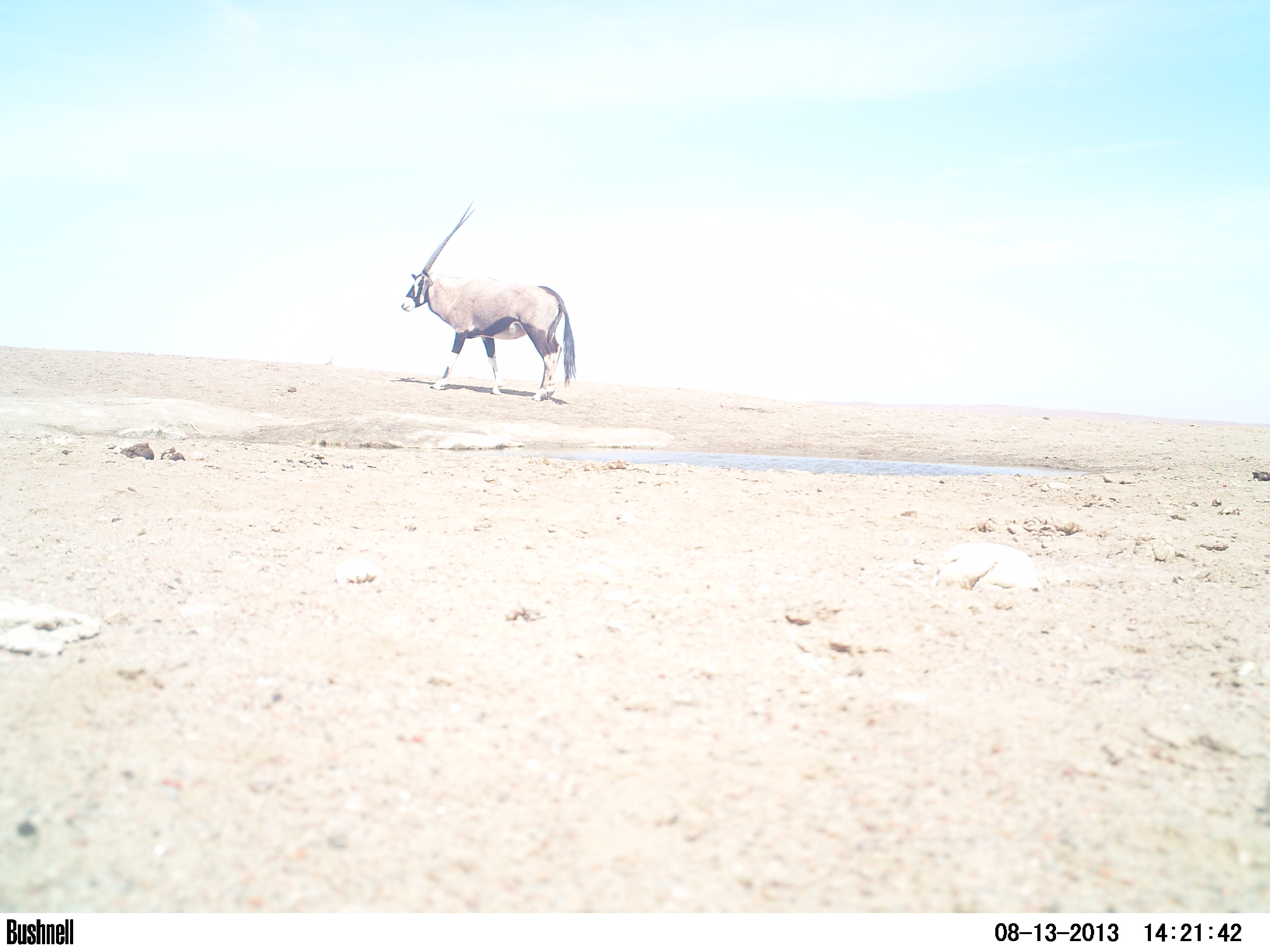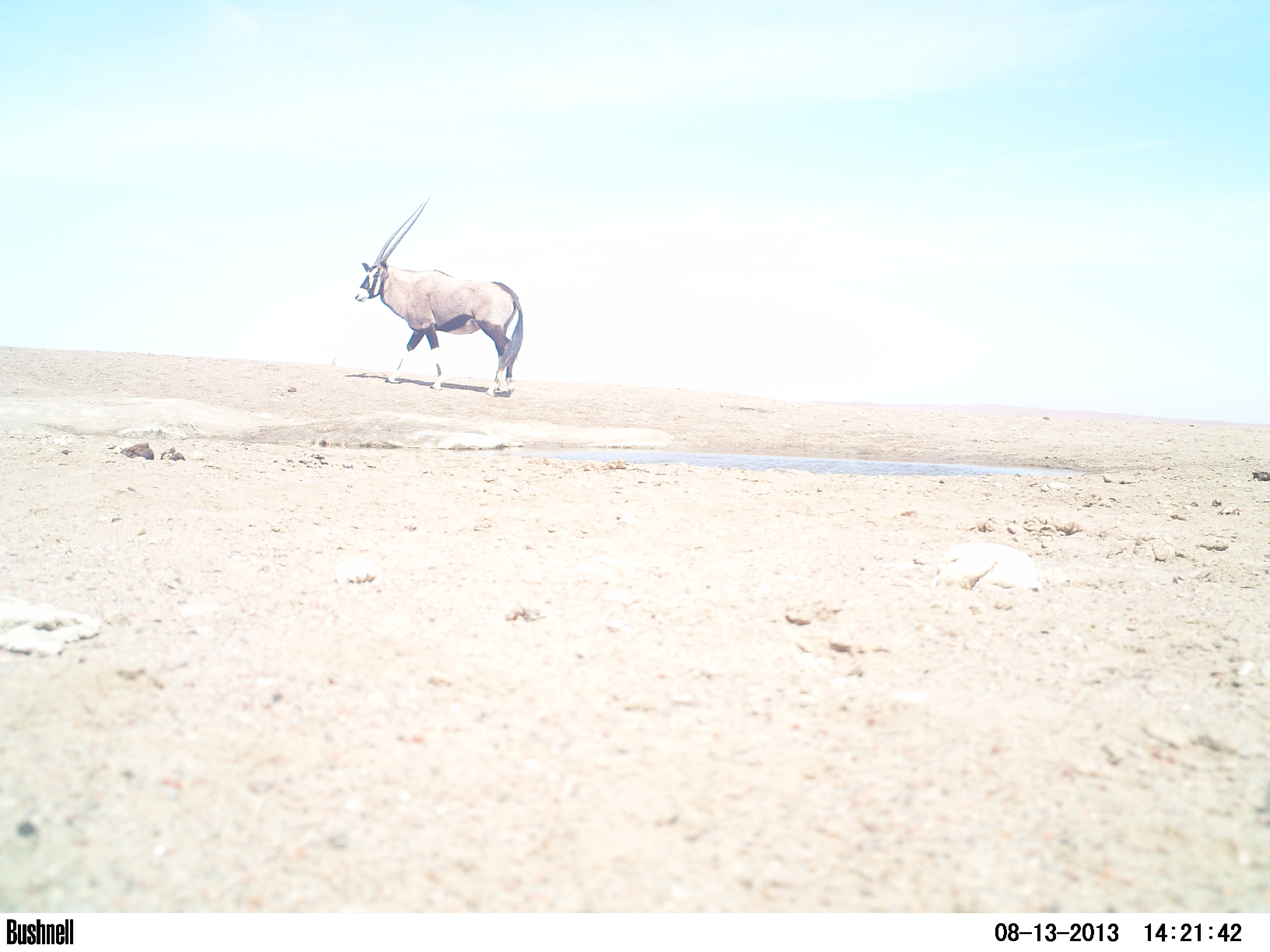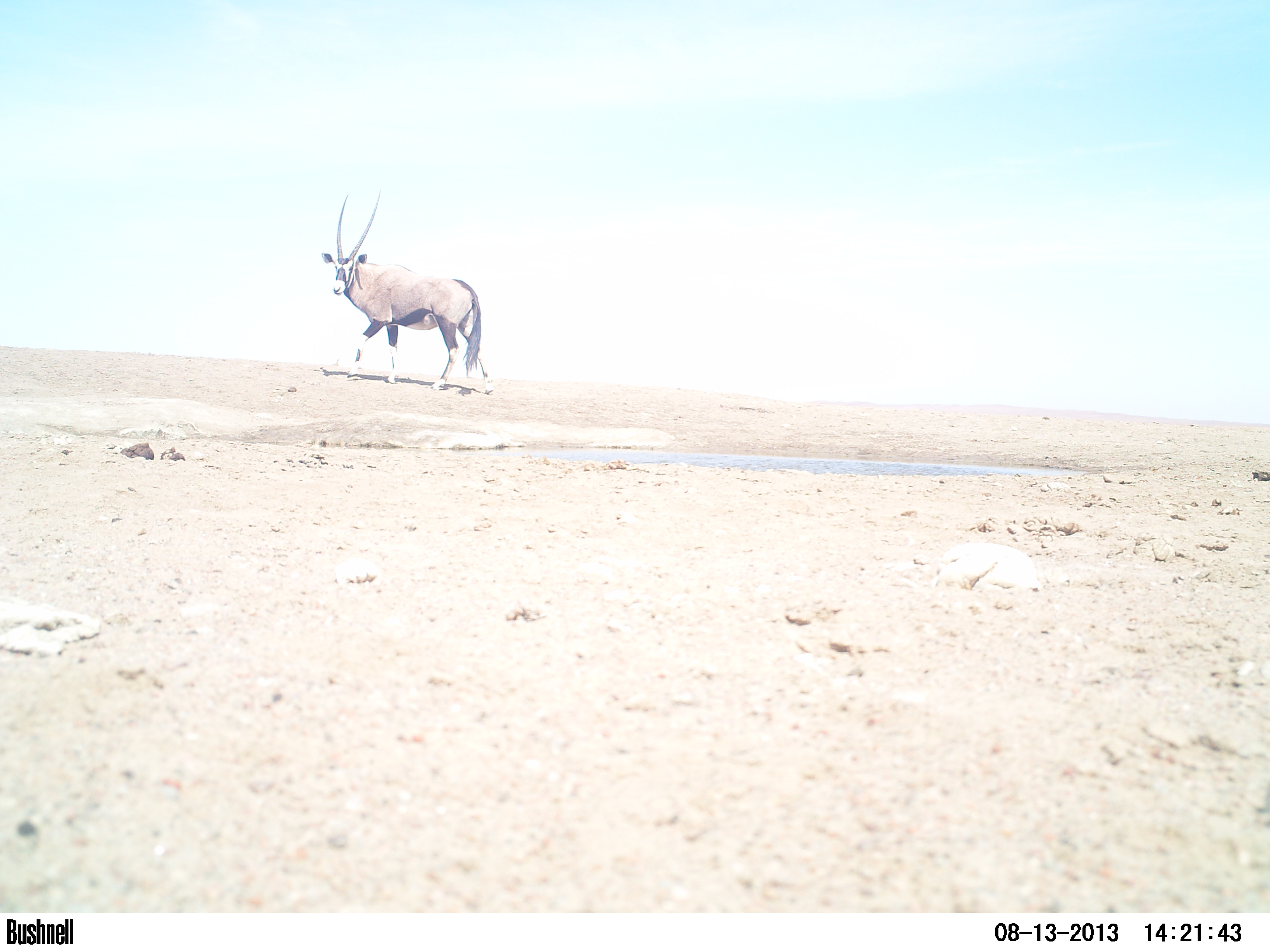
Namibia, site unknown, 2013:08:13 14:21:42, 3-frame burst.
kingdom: Animalia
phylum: Chordata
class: Mammalia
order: Artiodactyla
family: Bovidae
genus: Oryx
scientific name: Oryx gazella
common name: gemsbok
Oryx gazella (gemsbok).